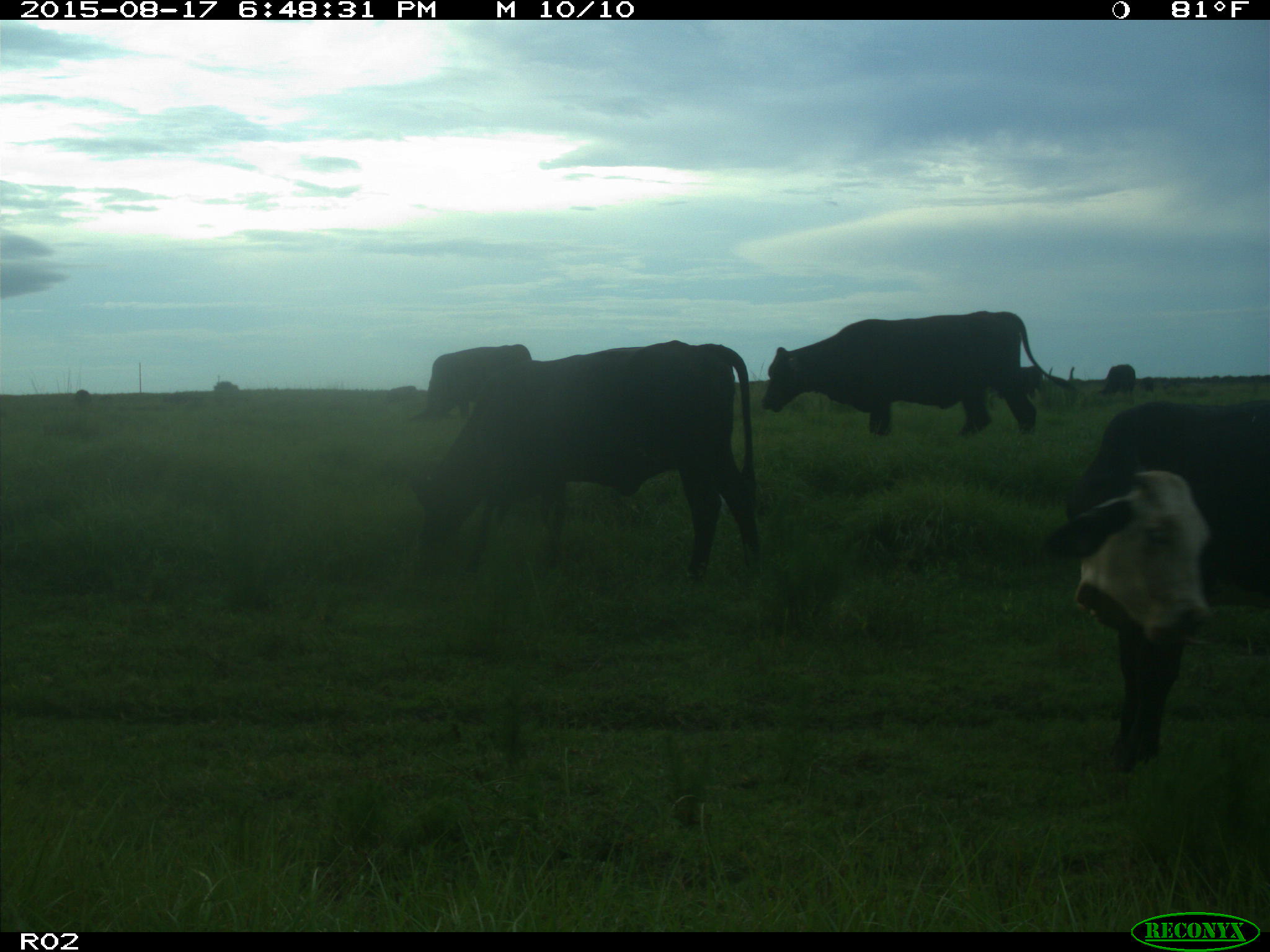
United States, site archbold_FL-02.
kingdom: Animalia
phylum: Chordata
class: Mammalia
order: Artiodactyla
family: Bovidae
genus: Bos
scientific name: Bos taurus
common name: domestic cow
Bos taurus (domestic cow).